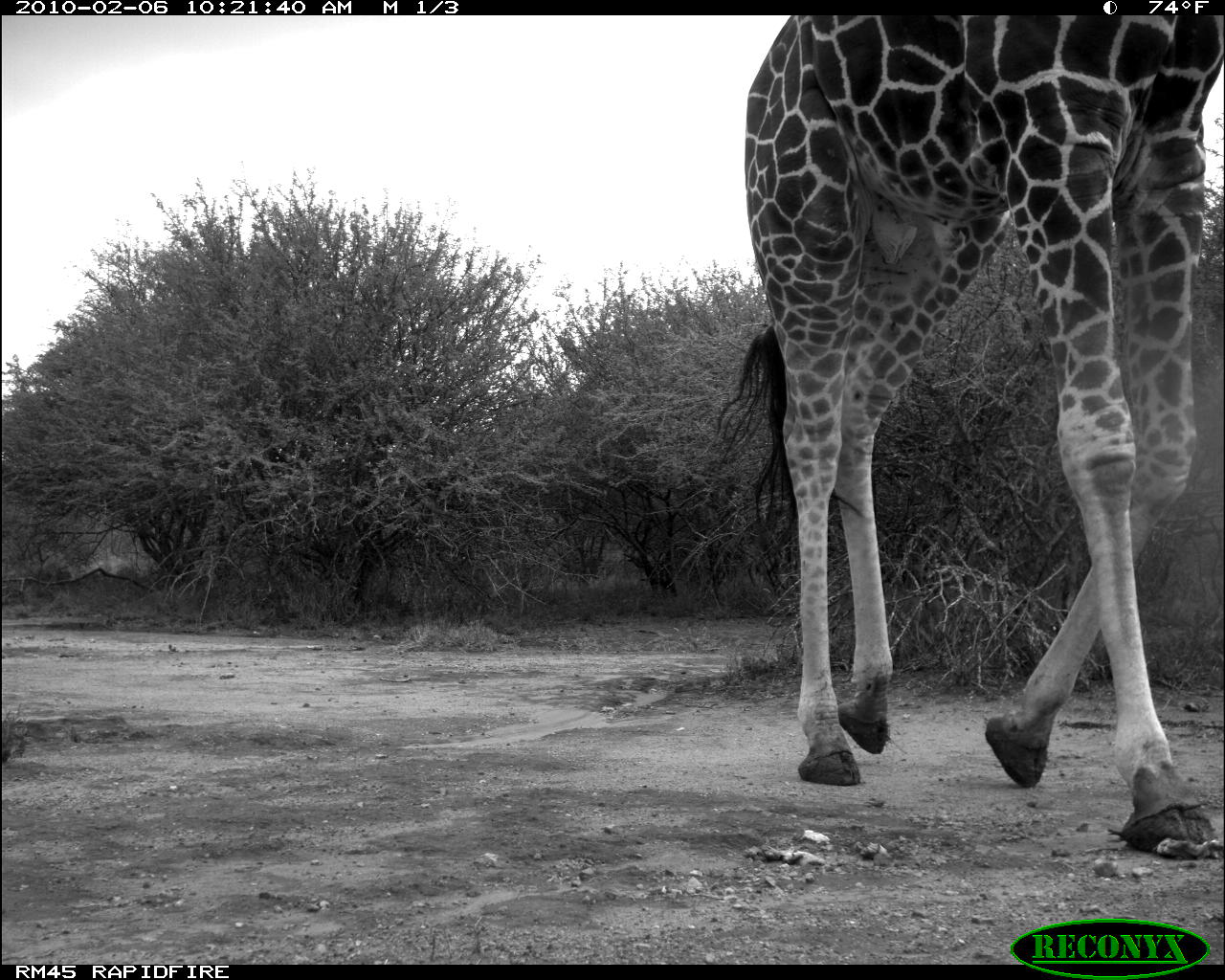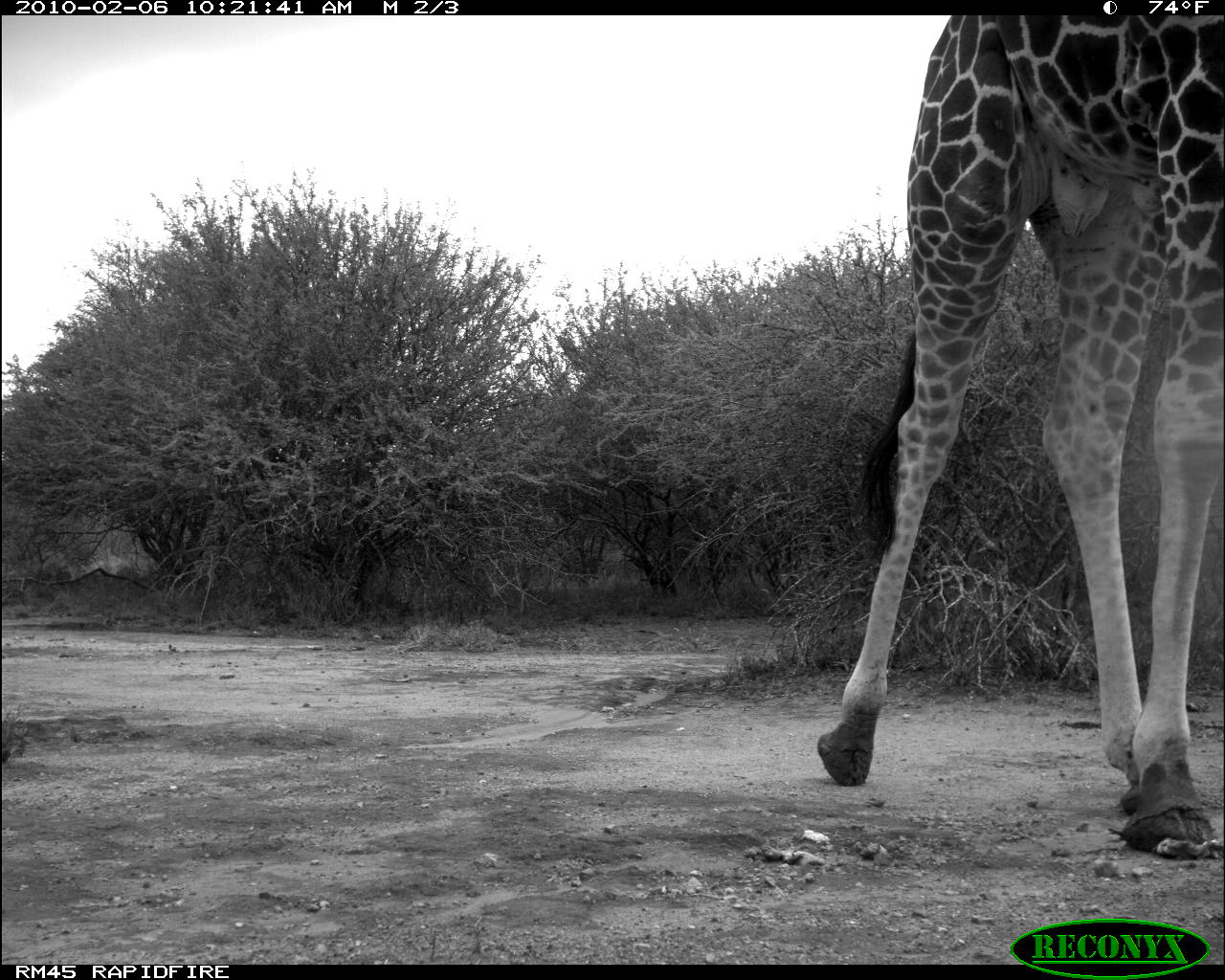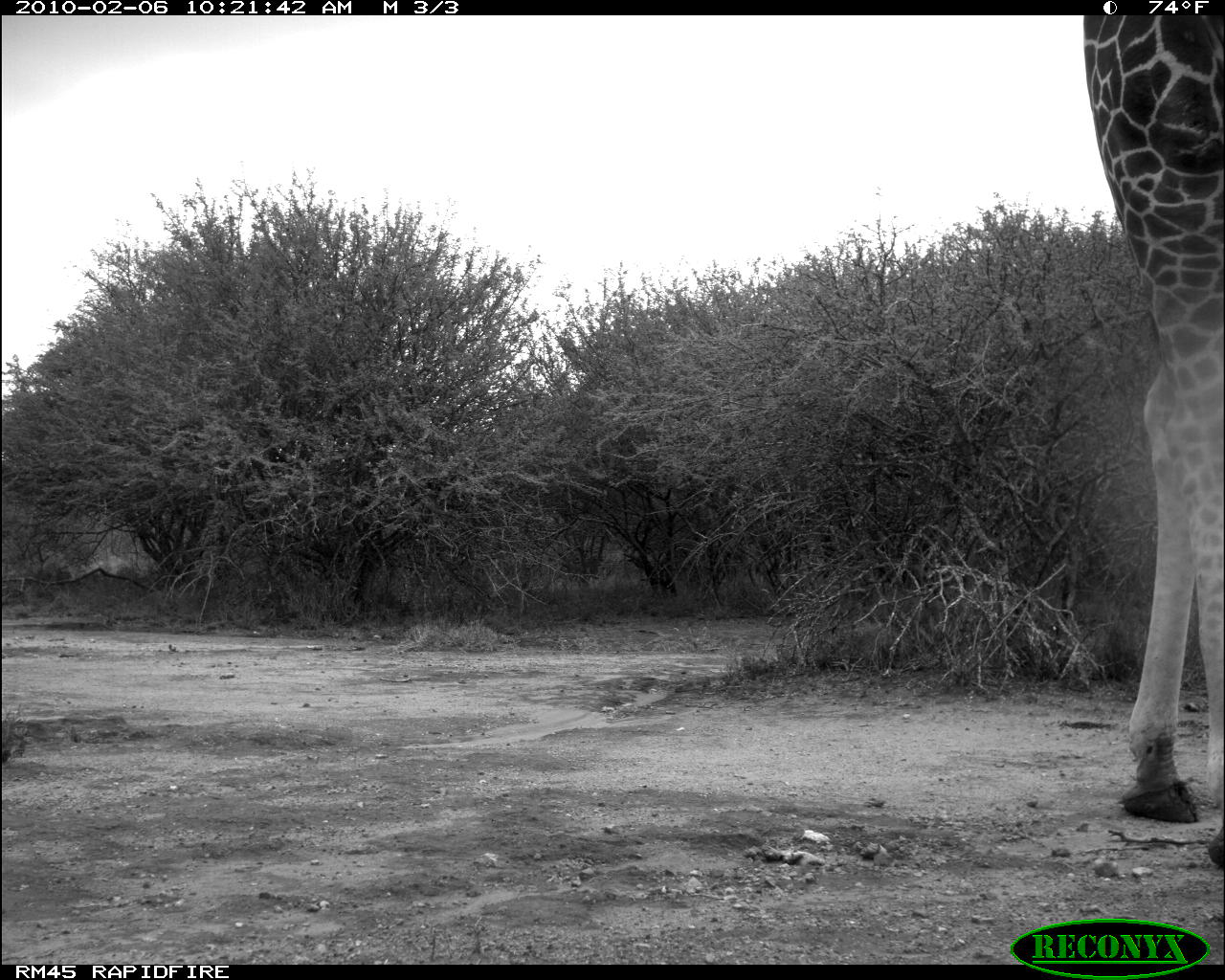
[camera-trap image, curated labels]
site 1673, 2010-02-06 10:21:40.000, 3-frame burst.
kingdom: Animalia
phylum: Chordata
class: Mammalia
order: Artiodactyla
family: Giraffidae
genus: Giraffa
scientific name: Giraffa camelopardalis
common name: giraffe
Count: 1.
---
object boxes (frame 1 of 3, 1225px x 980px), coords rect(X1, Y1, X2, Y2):
giraffa camelopardalis: rect(720, 11, 1225, 854)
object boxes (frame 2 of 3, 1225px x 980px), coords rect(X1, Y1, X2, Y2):
giraffa camelopardalis: rect(814, 14, 1222, 857)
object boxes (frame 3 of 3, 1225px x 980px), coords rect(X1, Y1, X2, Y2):
giraffa camelopardalis: rect(1082, 16, 1221, 867)